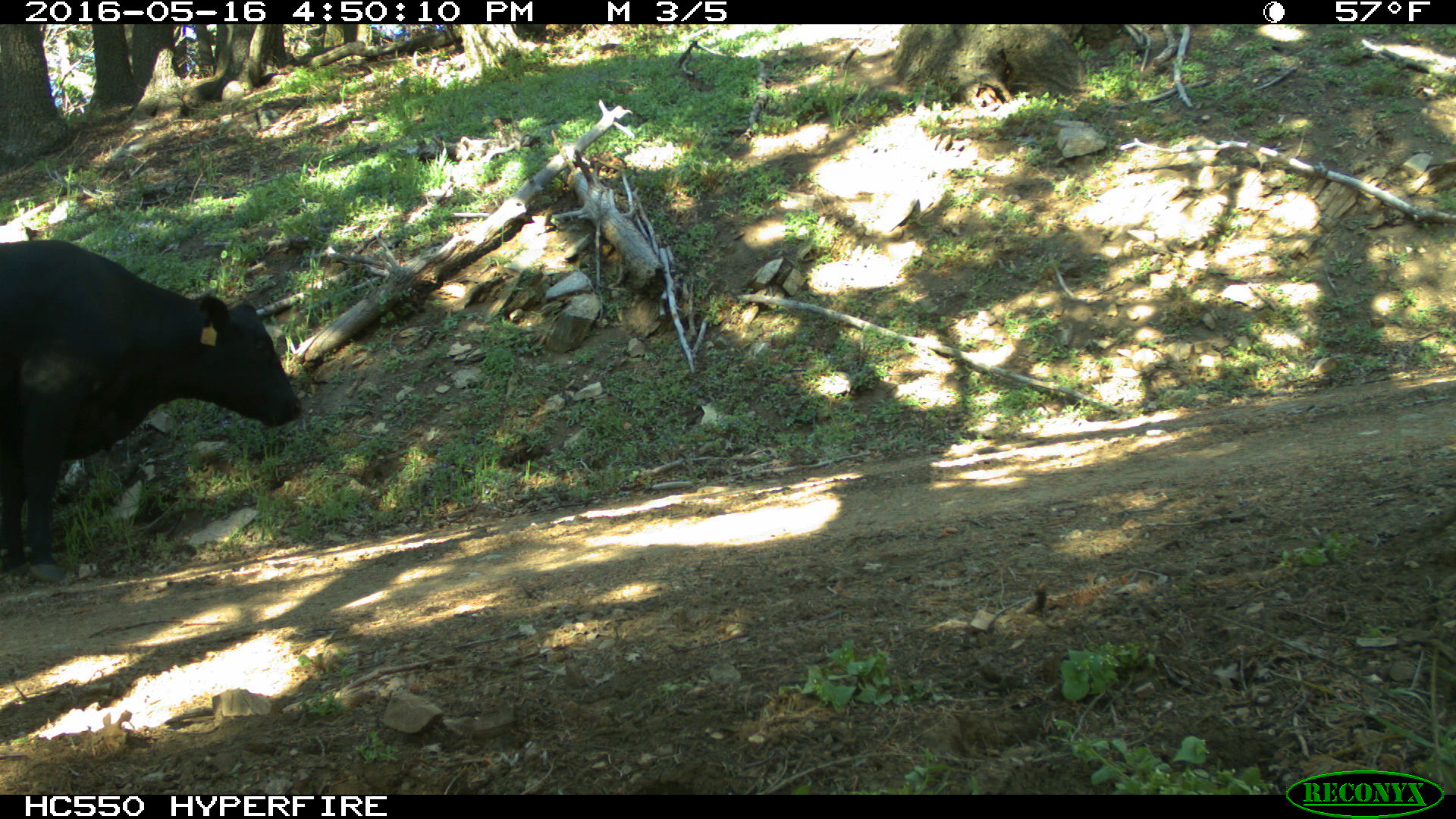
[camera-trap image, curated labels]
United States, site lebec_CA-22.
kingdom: Animalia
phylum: Chordata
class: Mammalia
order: Artiodactyla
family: Bovidae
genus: Bos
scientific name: Bos taurus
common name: domestic cow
Bos taurus (domestic cow).